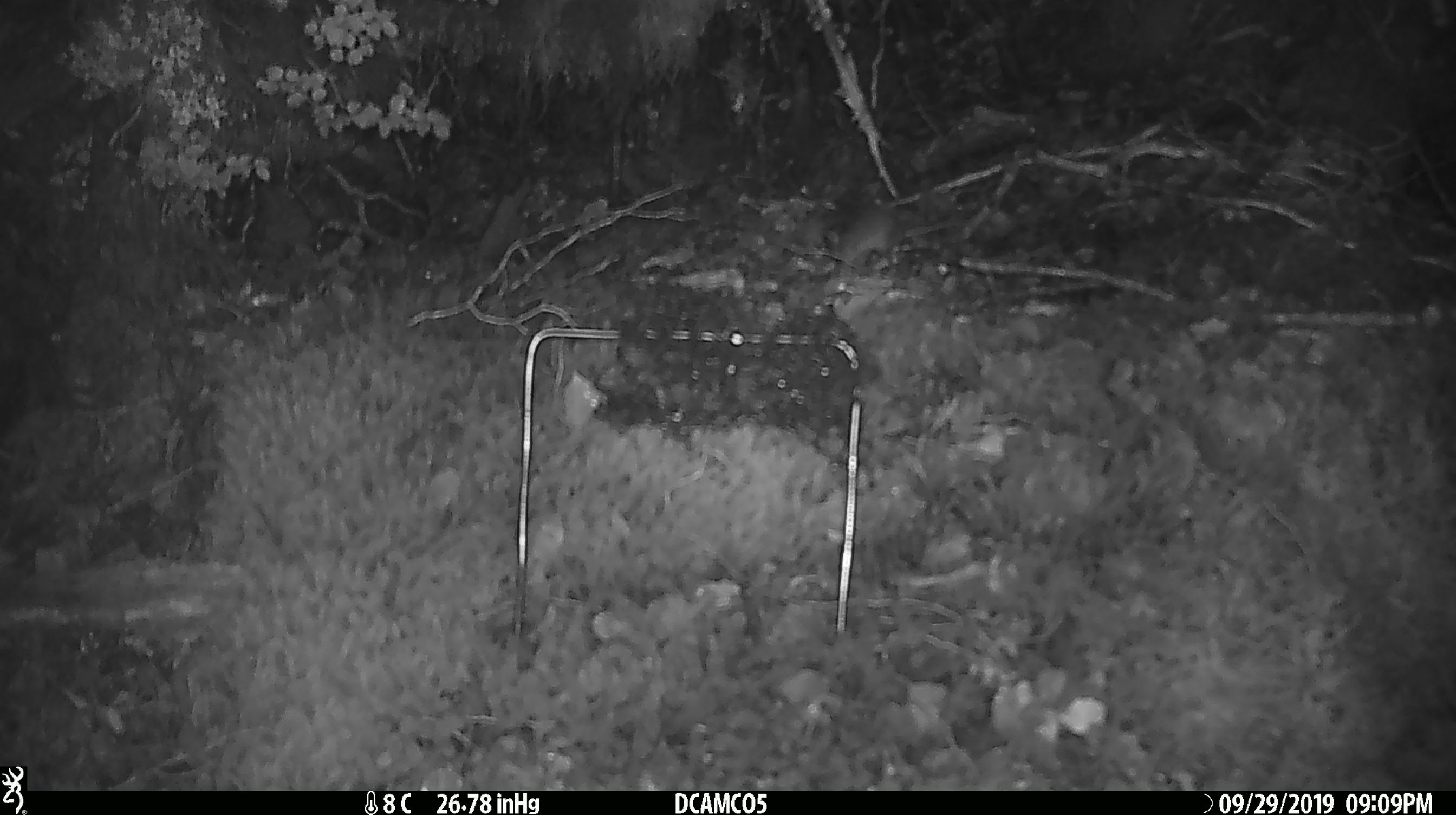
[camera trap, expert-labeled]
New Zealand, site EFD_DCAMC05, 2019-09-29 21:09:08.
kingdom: Animalia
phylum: Chordata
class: Mammalia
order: Rodentia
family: Muridae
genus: Mus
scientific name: Mus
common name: mouse